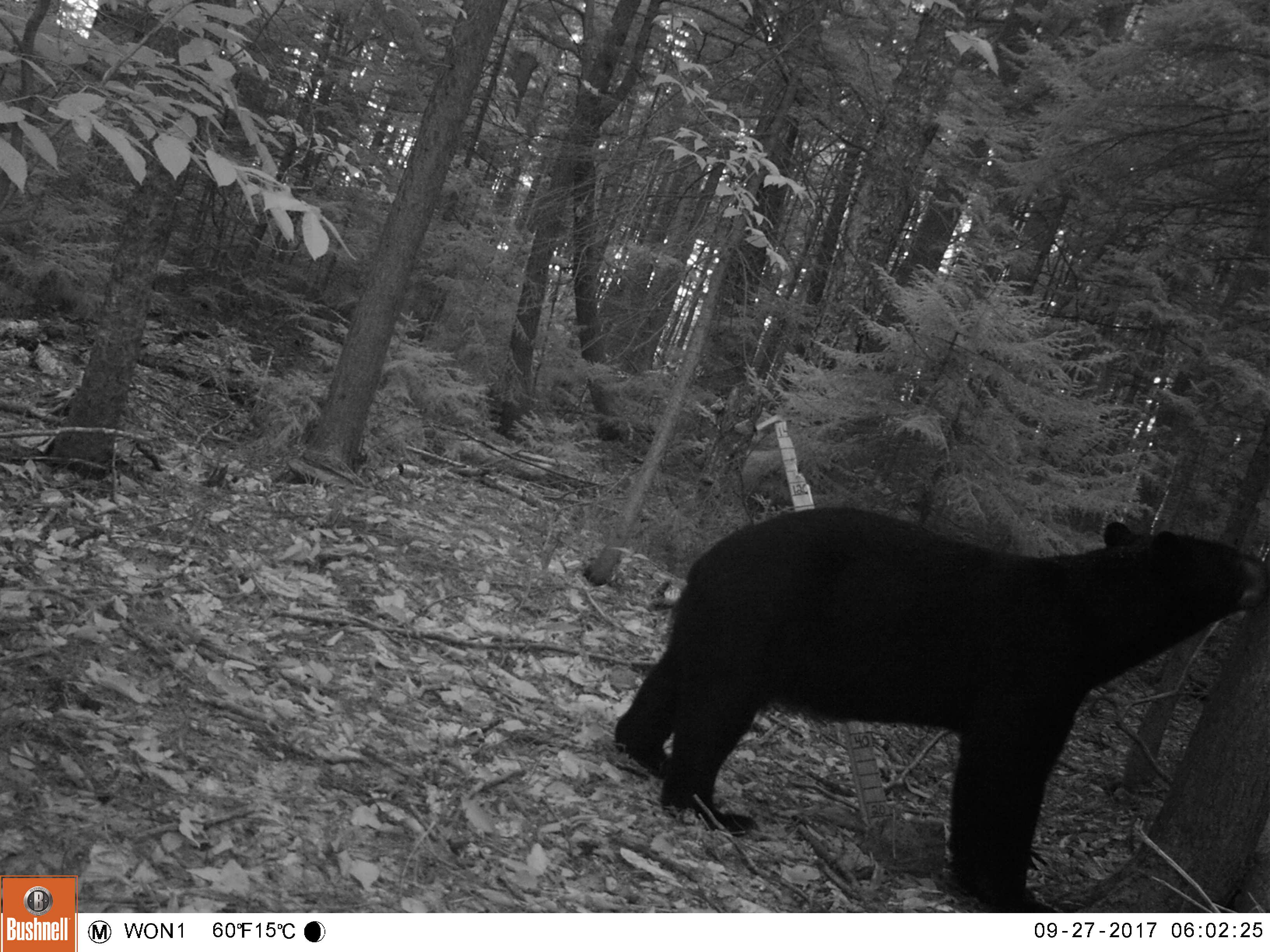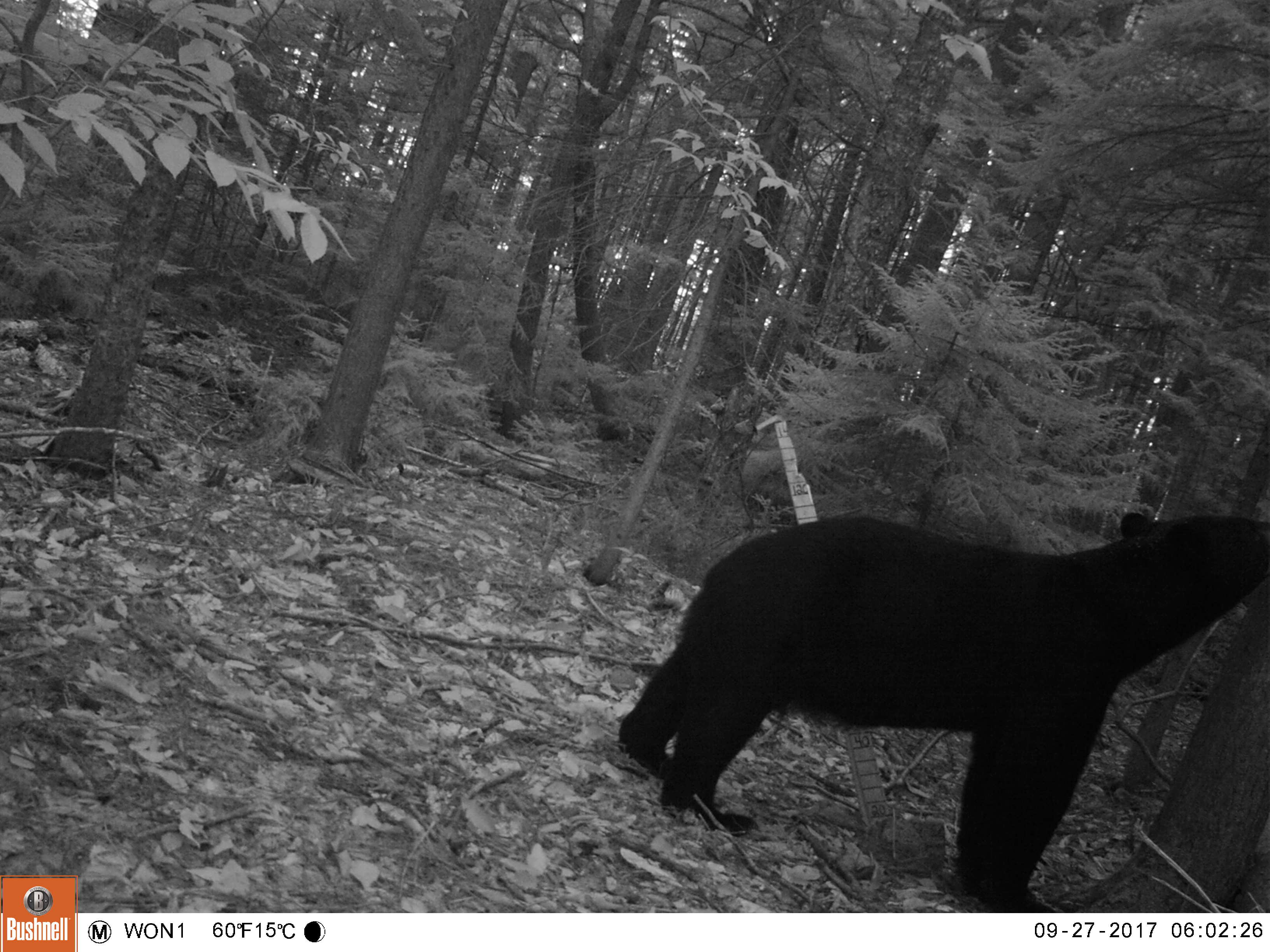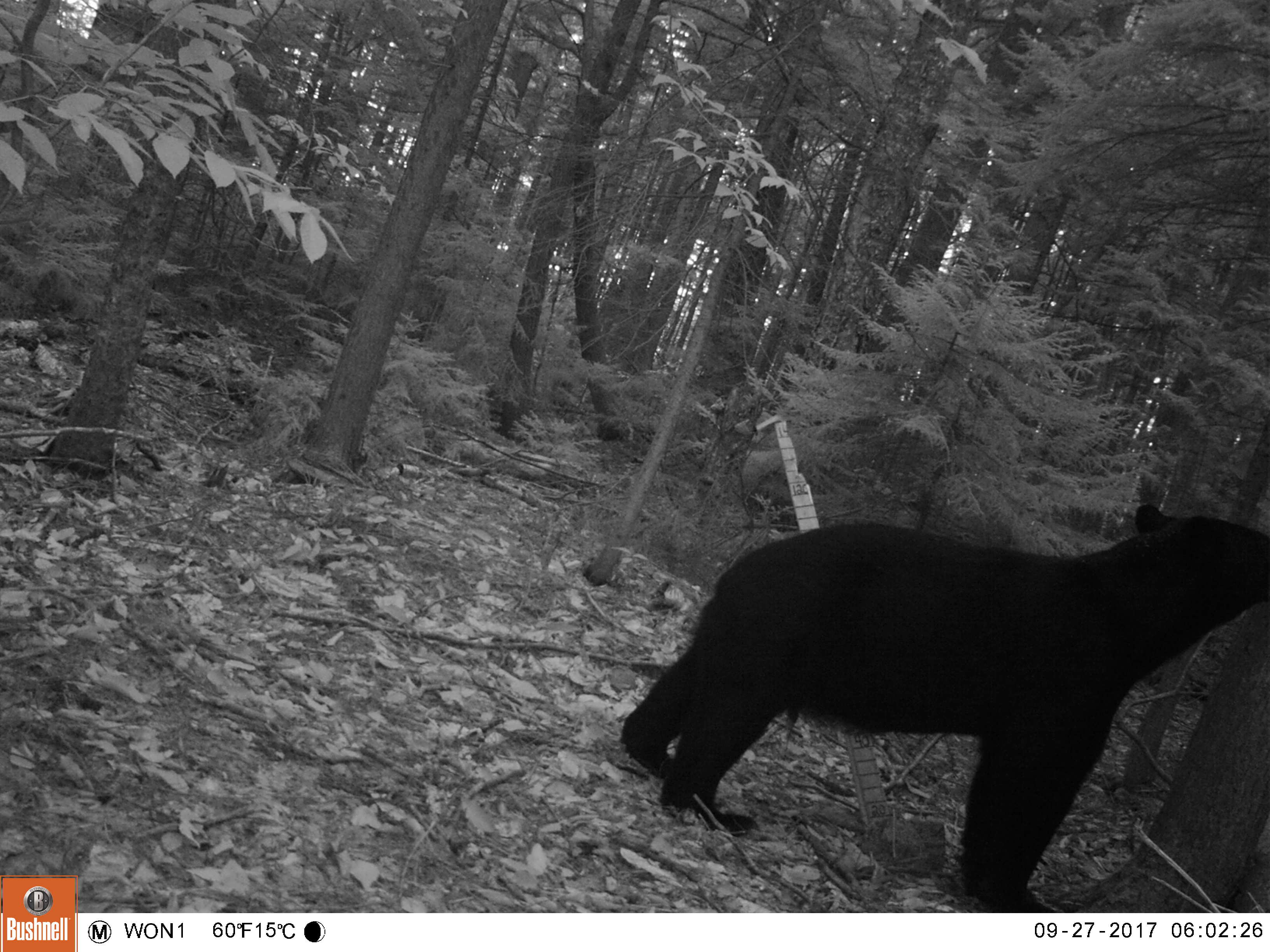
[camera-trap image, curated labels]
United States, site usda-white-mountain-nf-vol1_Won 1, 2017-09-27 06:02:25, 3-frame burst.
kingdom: Animalia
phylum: Chordata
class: Mammalia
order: Carnivora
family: Ursidae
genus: Ursus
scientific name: Ursus americanus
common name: black bear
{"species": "black bear (Ursus americanus)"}